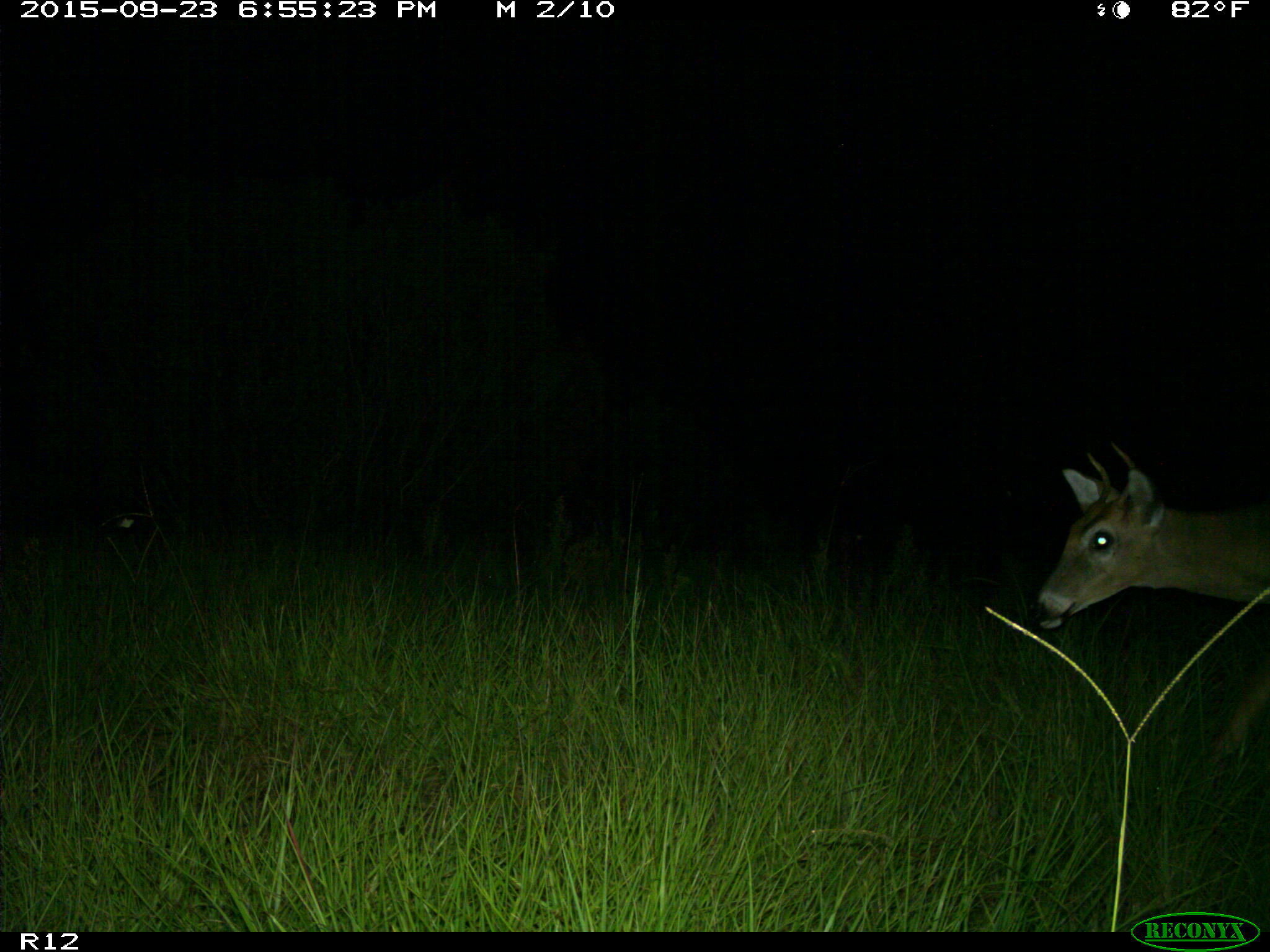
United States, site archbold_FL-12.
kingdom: Animalia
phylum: Chordata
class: Mammalia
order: Artiodactyla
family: Cervidae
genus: Odocoileus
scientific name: Odocoileus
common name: deer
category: unidentified deer